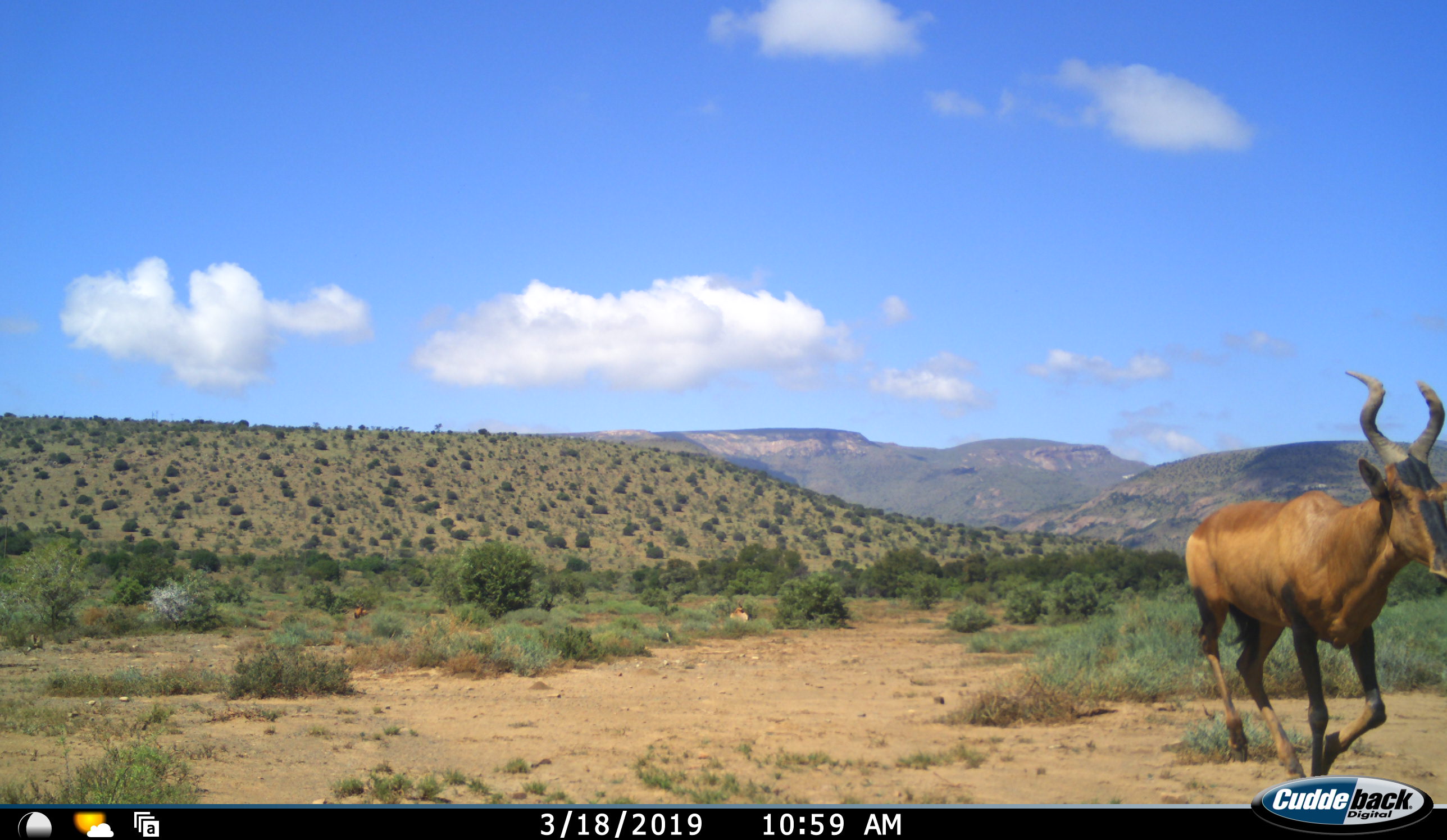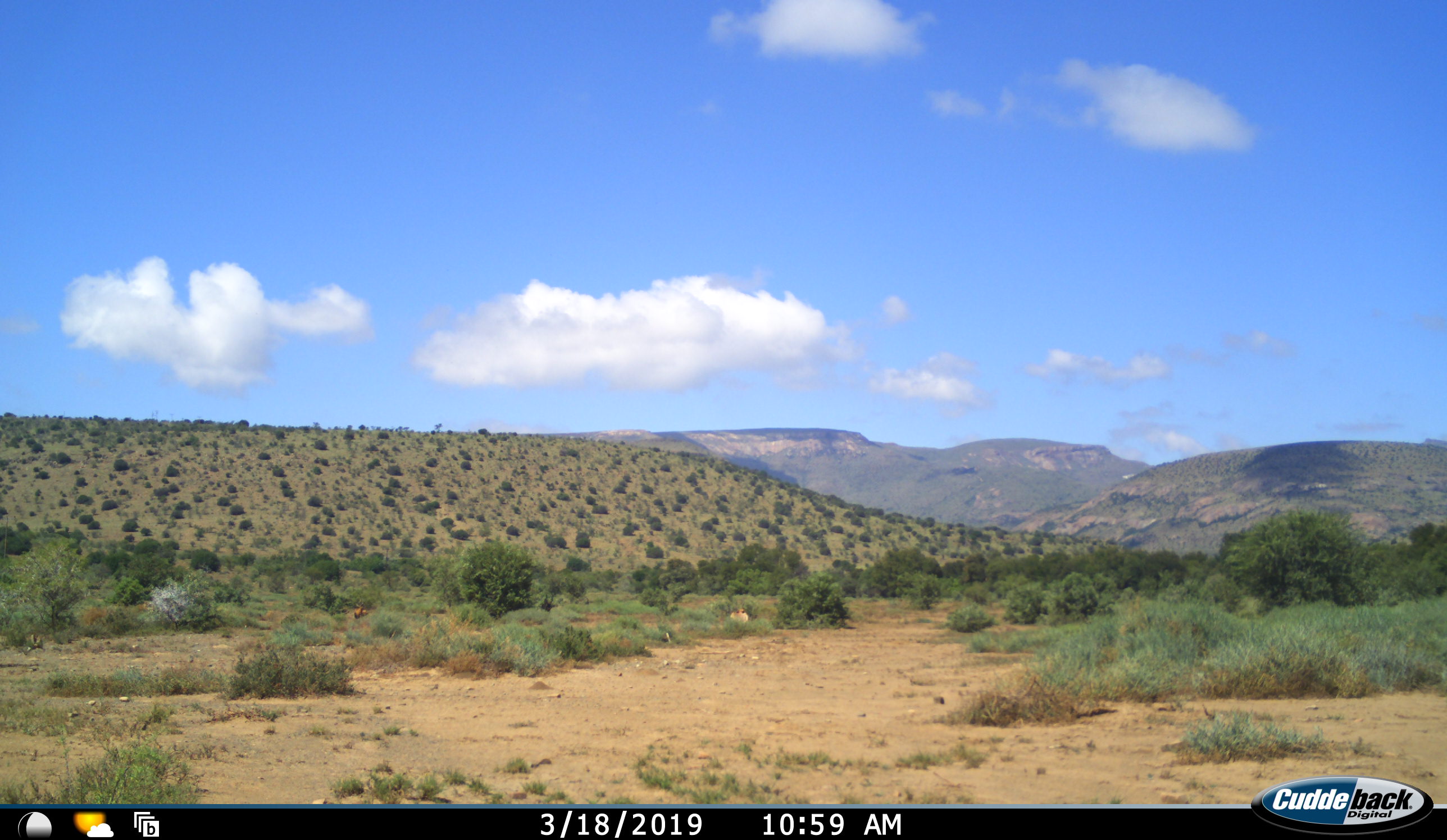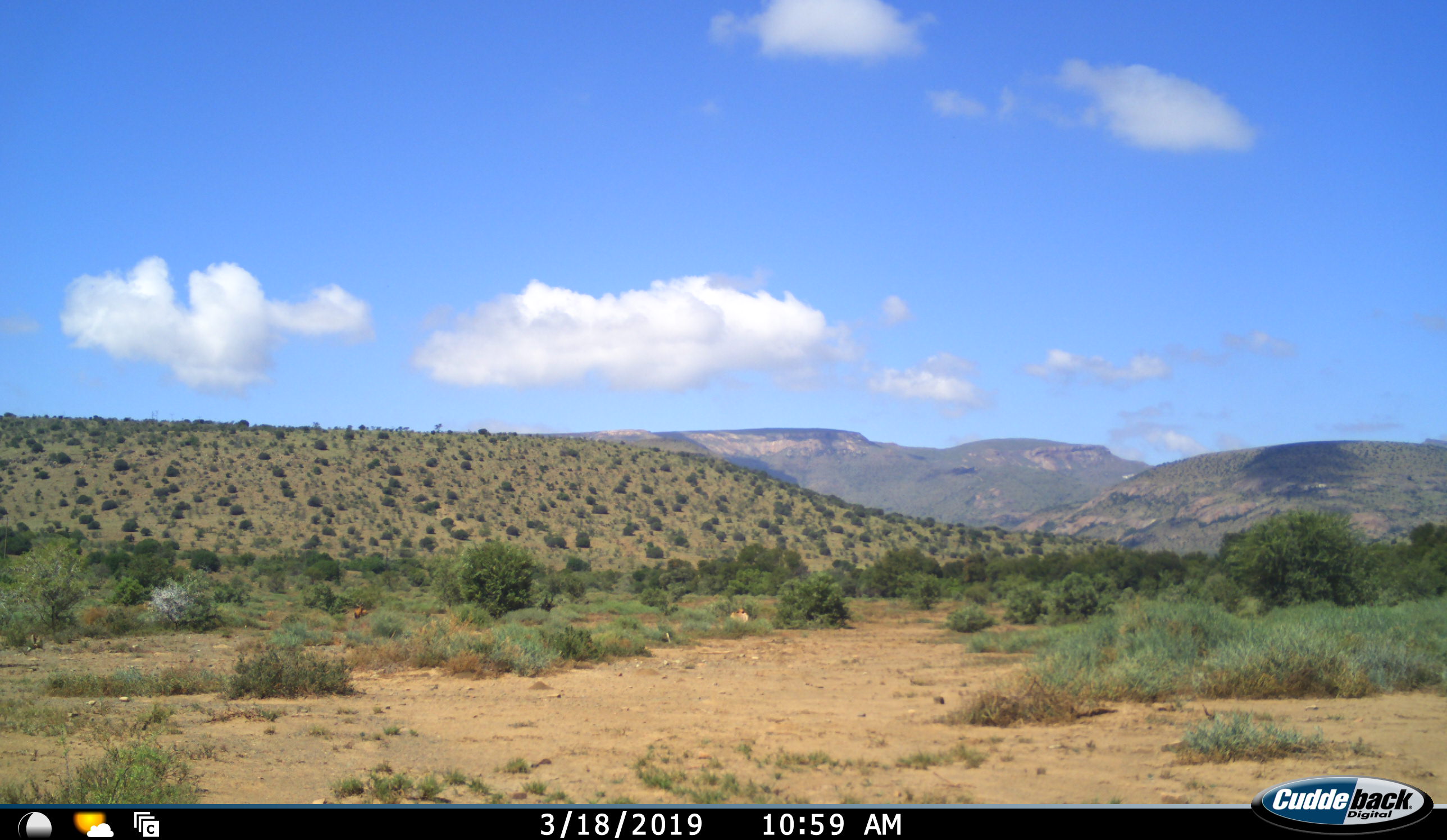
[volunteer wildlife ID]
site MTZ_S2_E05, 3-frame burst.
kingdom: Animalia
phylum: Chordata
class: Mammalia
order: Artiodactyla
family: Bovidae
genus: Alcelaphus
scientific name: Alcelaphus buselaphus caama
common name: red hartebeest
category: hartebeestred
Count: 1.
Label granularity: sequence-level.